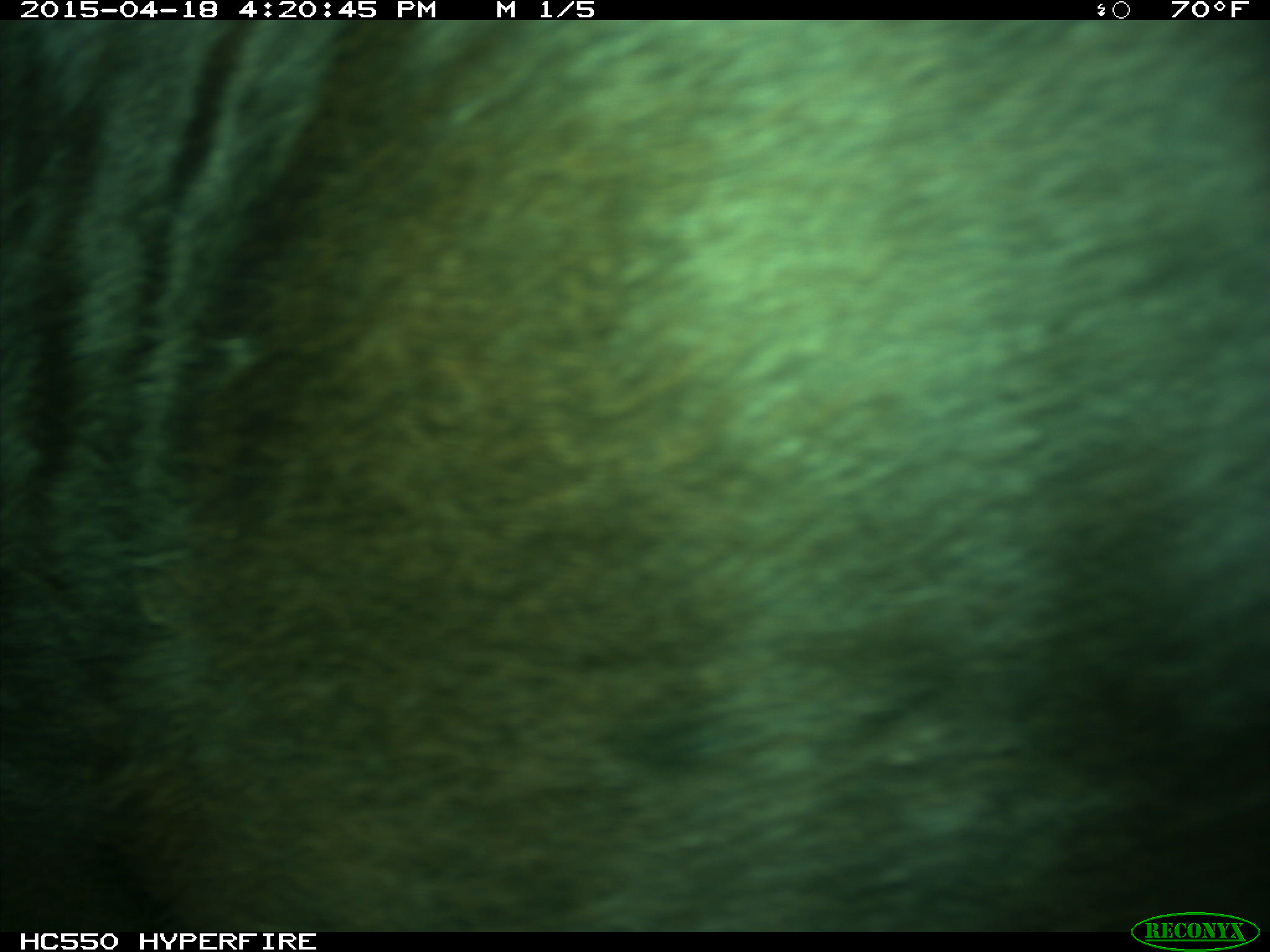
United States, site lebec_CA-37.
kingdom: Animalia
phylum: Chordata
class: Mammalia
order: Artiodactyla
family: Bovidae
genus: Bos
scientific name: Bos taurus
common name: domestic cow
Bos taurus (domestic cow).